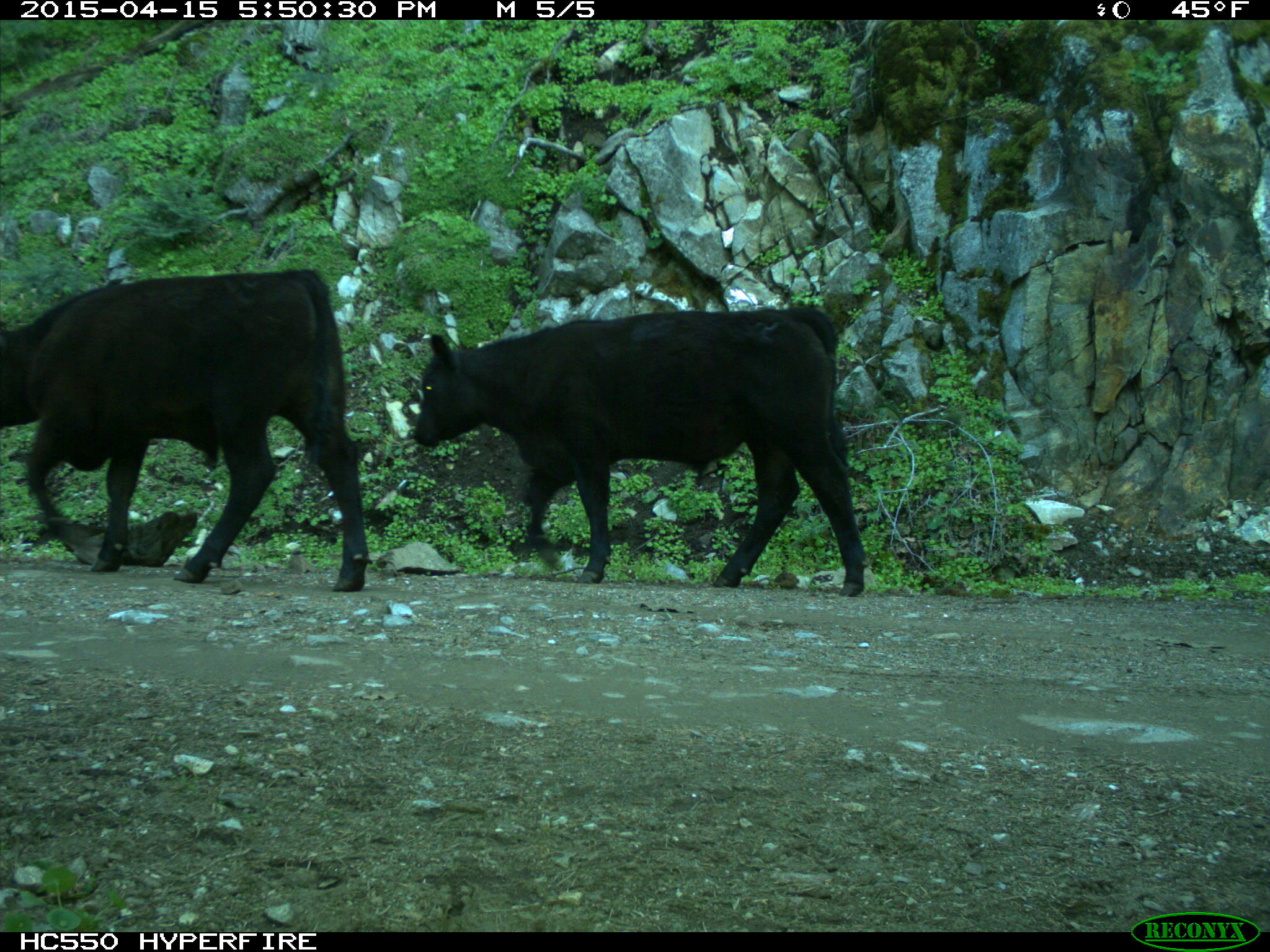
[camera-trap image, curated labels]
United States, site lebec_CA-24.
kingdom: Animalia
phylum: Chordata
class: Mammalia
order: Artiodactyla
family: Bovidae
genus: Bos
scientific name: Bos taurus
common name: domestic cow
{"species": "Bos taurus (domestic cow)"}